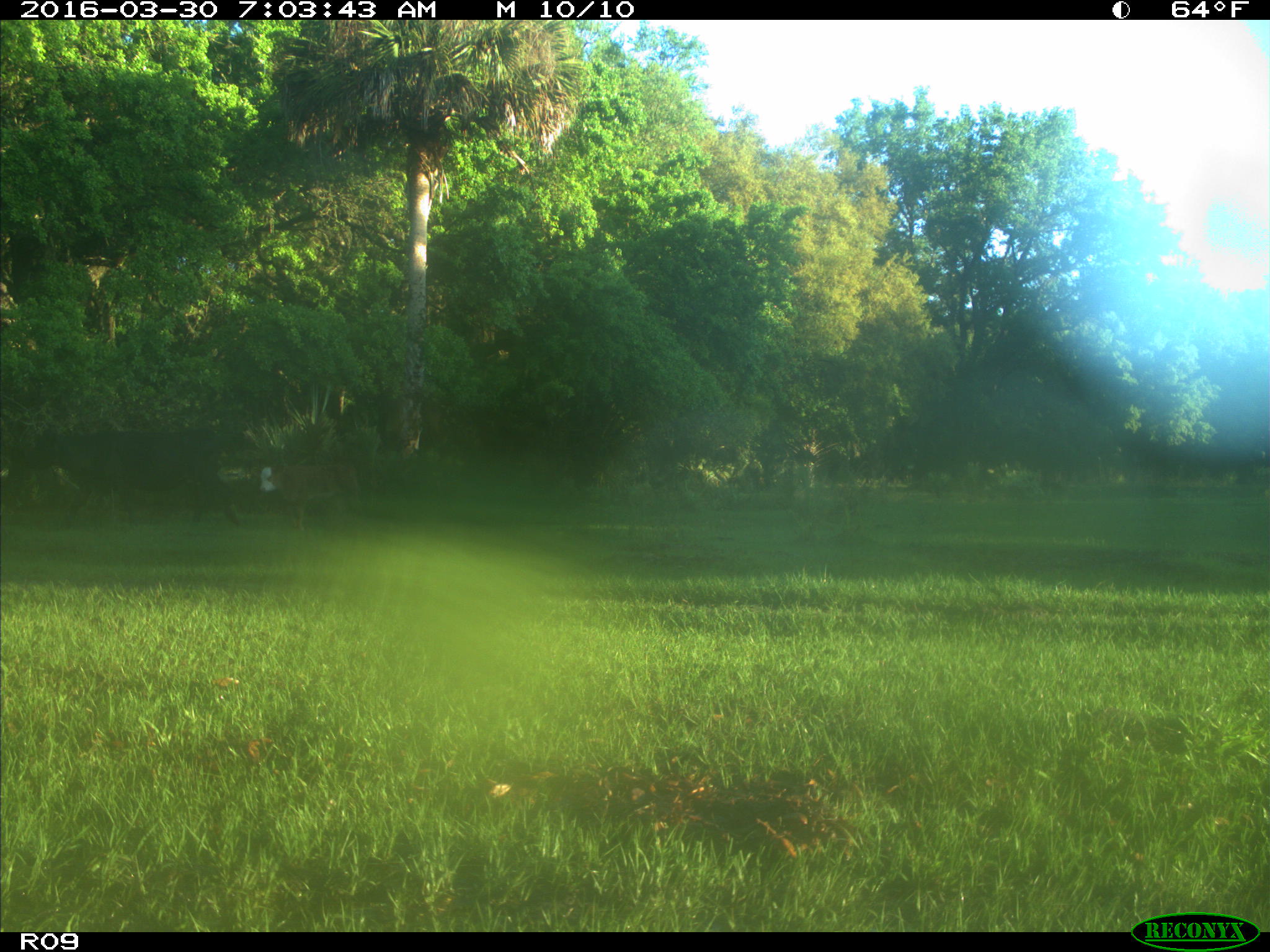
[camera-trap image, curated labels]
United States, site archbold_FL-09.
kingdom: Animalia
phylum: Chordata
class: Mammalia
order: Artiodactyla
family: Bovidae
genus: Bos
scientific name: Bos taurus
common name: domestic cow